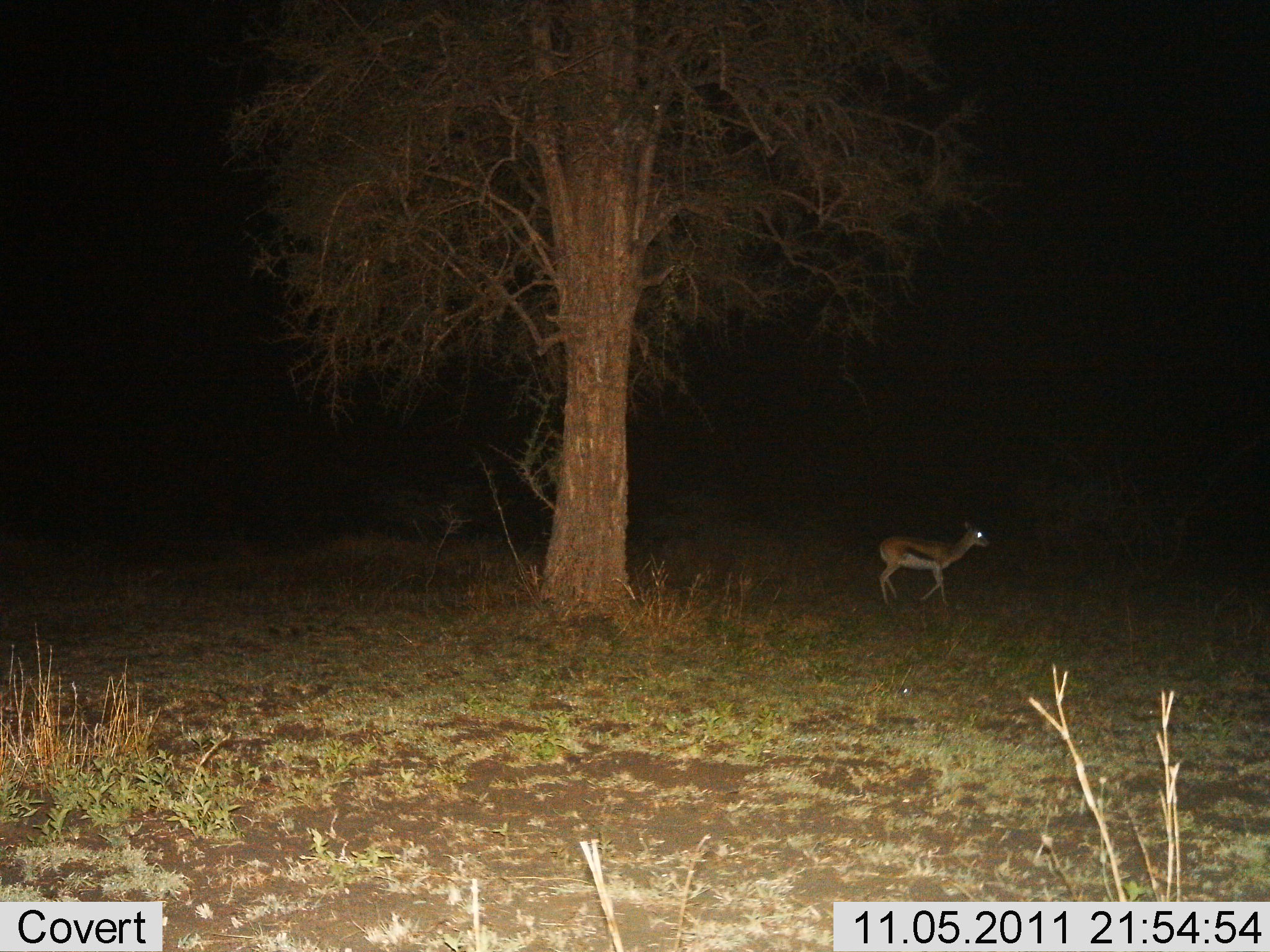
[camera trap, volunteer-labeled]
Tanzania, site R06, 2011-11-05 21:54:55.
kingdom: Animalia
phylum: Chordata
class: Mammalia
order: Artiodactyla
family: Bovidae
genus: Eudorcas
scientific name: Eudorcas thomsonii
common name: thomson's gazelle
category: gazellethomsons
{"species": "gazellethomsons (thomson's gazelle) (Eudorcas thomsonii)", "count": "1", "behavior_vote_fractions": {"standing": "14%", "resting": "0%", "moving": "86%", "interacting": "0%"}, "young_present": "0%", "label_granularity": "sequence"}